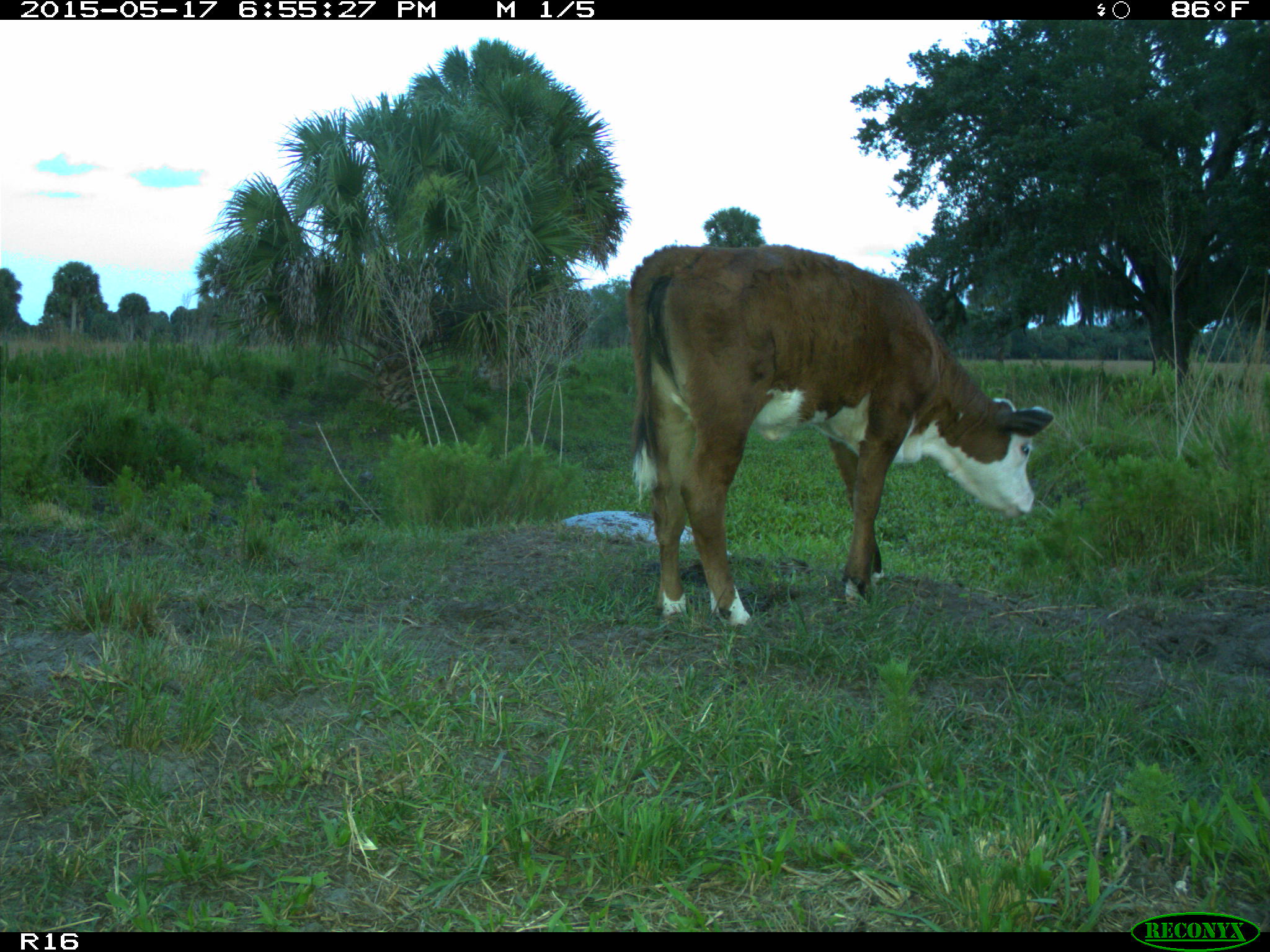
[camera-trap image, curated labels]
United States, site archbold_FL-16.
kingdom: Animalia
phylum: Chordata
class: Mammalia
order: Artiodactyla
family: Bovidae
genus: Bos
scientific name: Bos taurus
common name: domestic cow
Bos taurus (domestic cow).